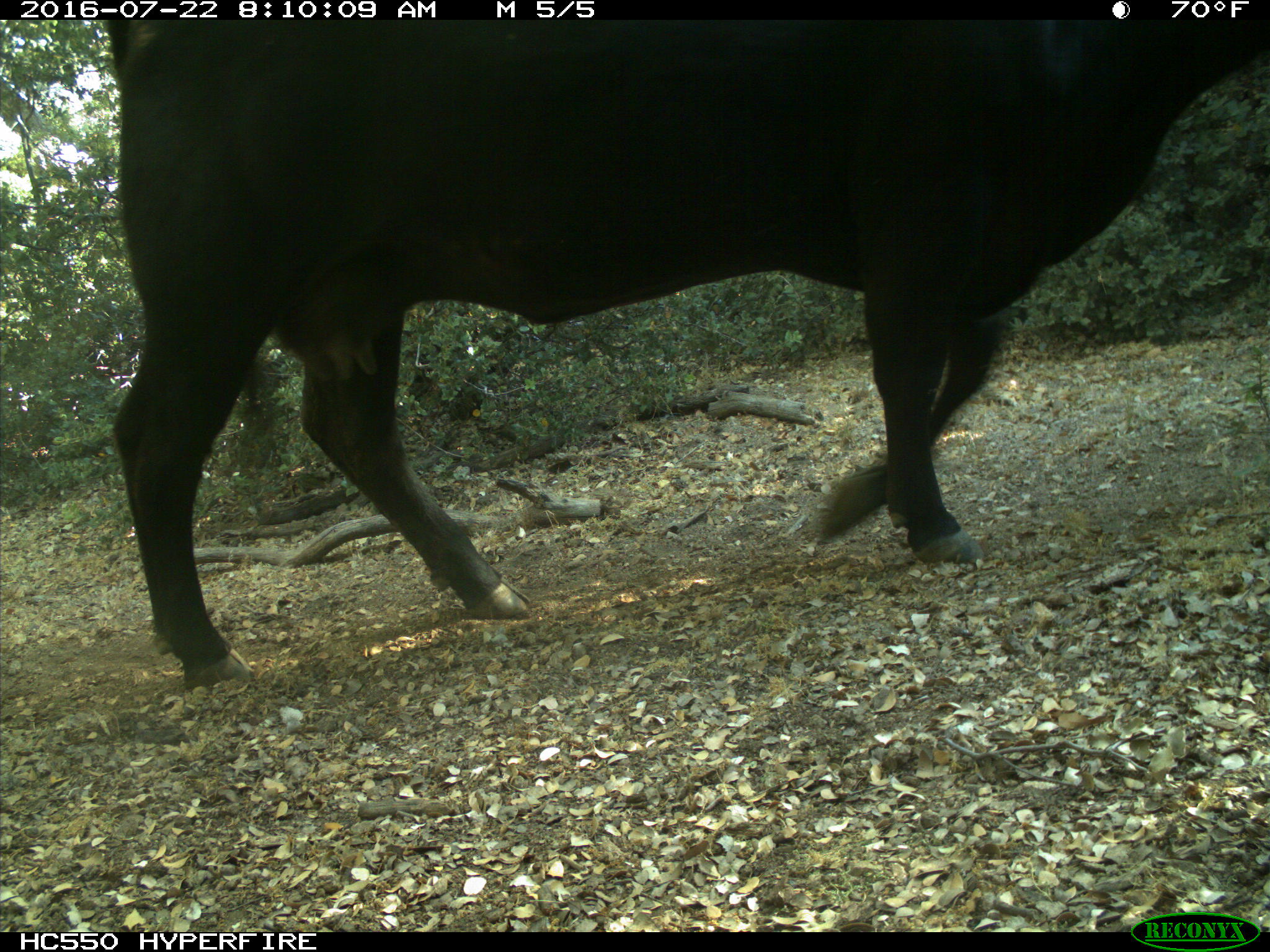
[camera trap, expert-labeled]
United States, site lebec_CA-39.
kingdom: Animalia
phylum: Chordata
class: Mammalia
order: Artiodactyla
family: Bovidae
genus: Bos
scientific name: Bos taurus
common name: domestic cow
Bos taurus (domestic cow).